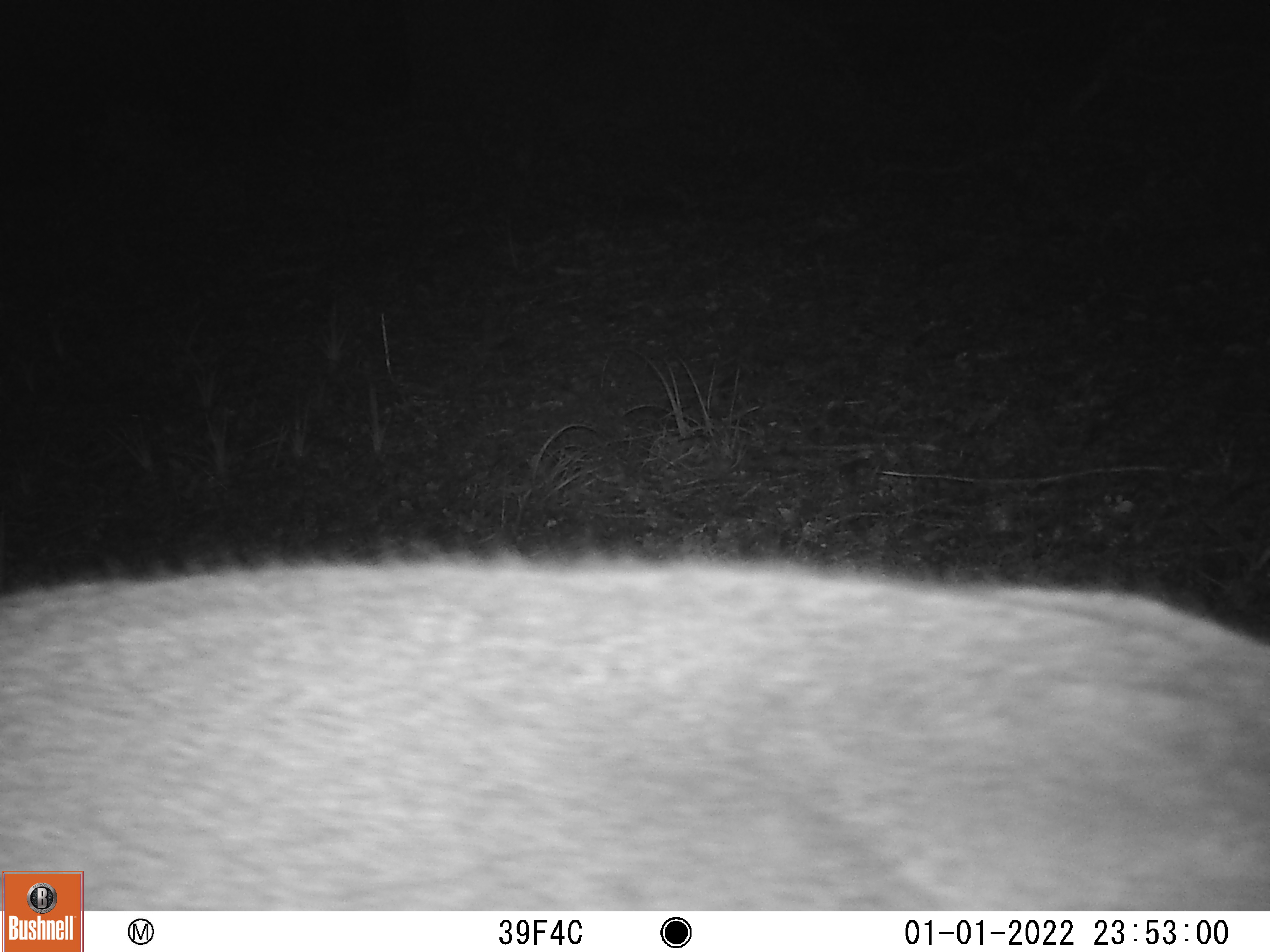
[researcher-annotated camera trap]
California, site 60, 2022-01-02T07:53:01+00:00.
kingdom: Animalia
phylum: Chordata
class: Mammalia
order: Artiodactyla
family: Cervidae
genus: Odocoileus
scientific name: Odocoileus hemionus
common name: mule deer